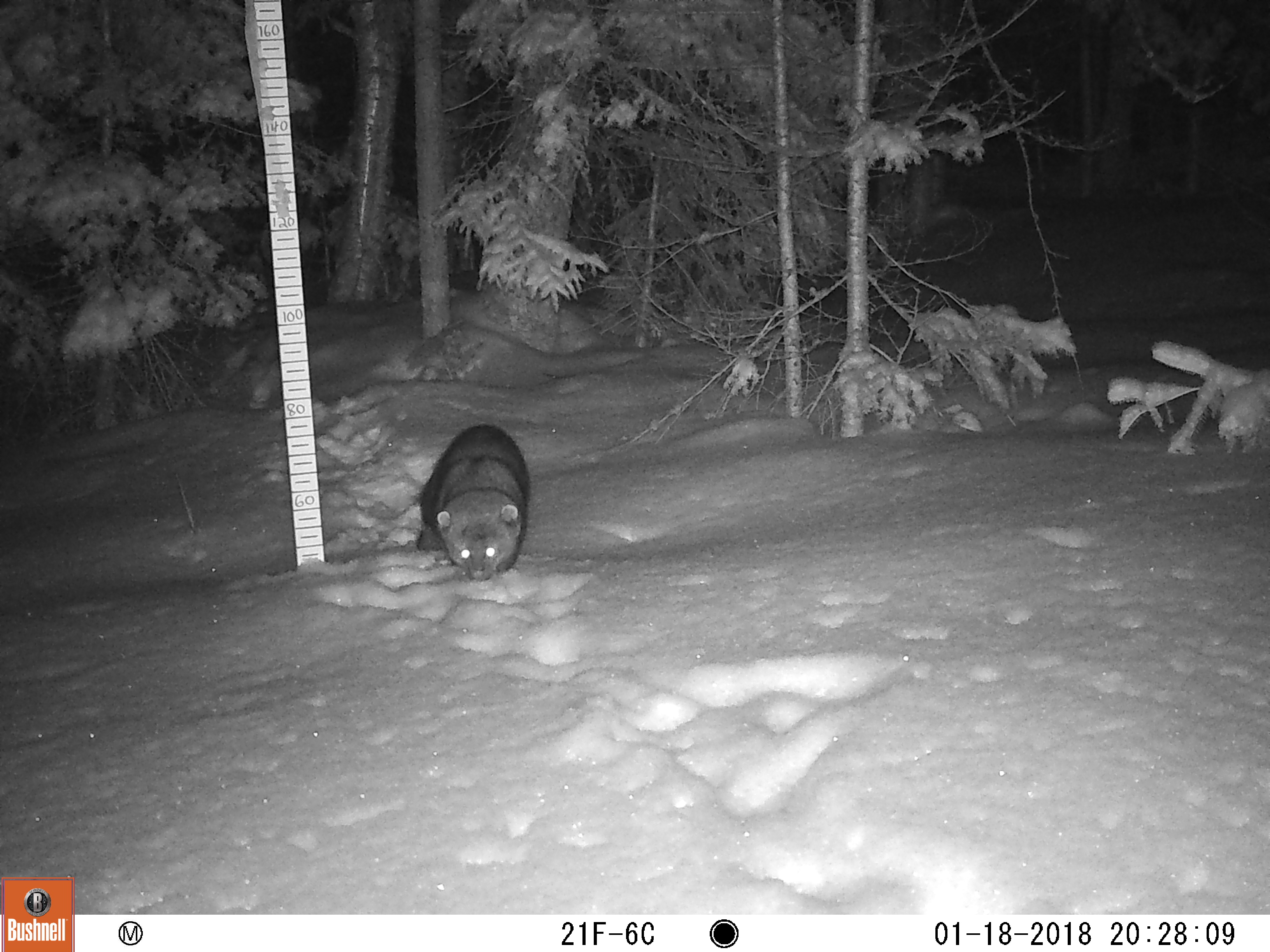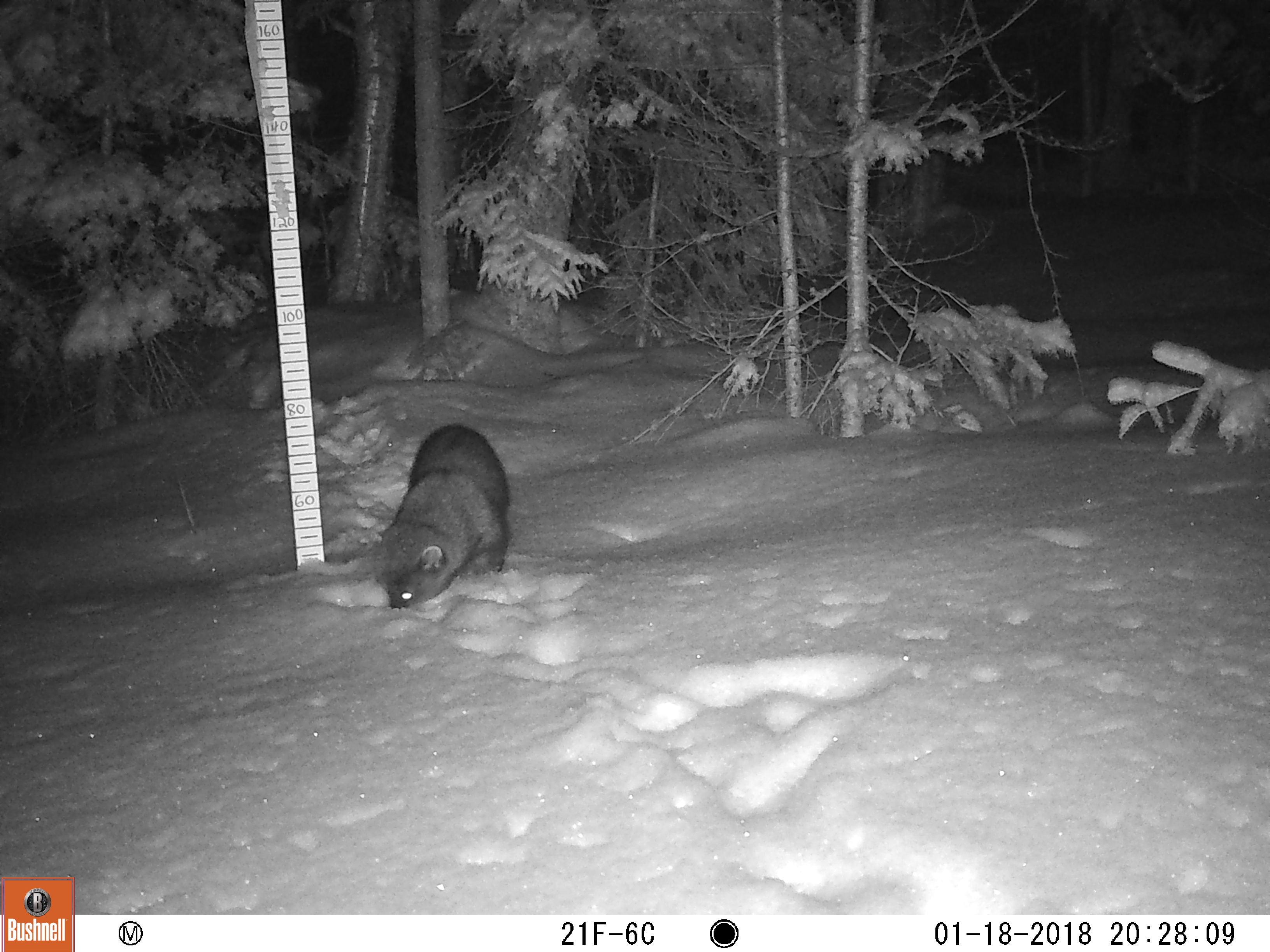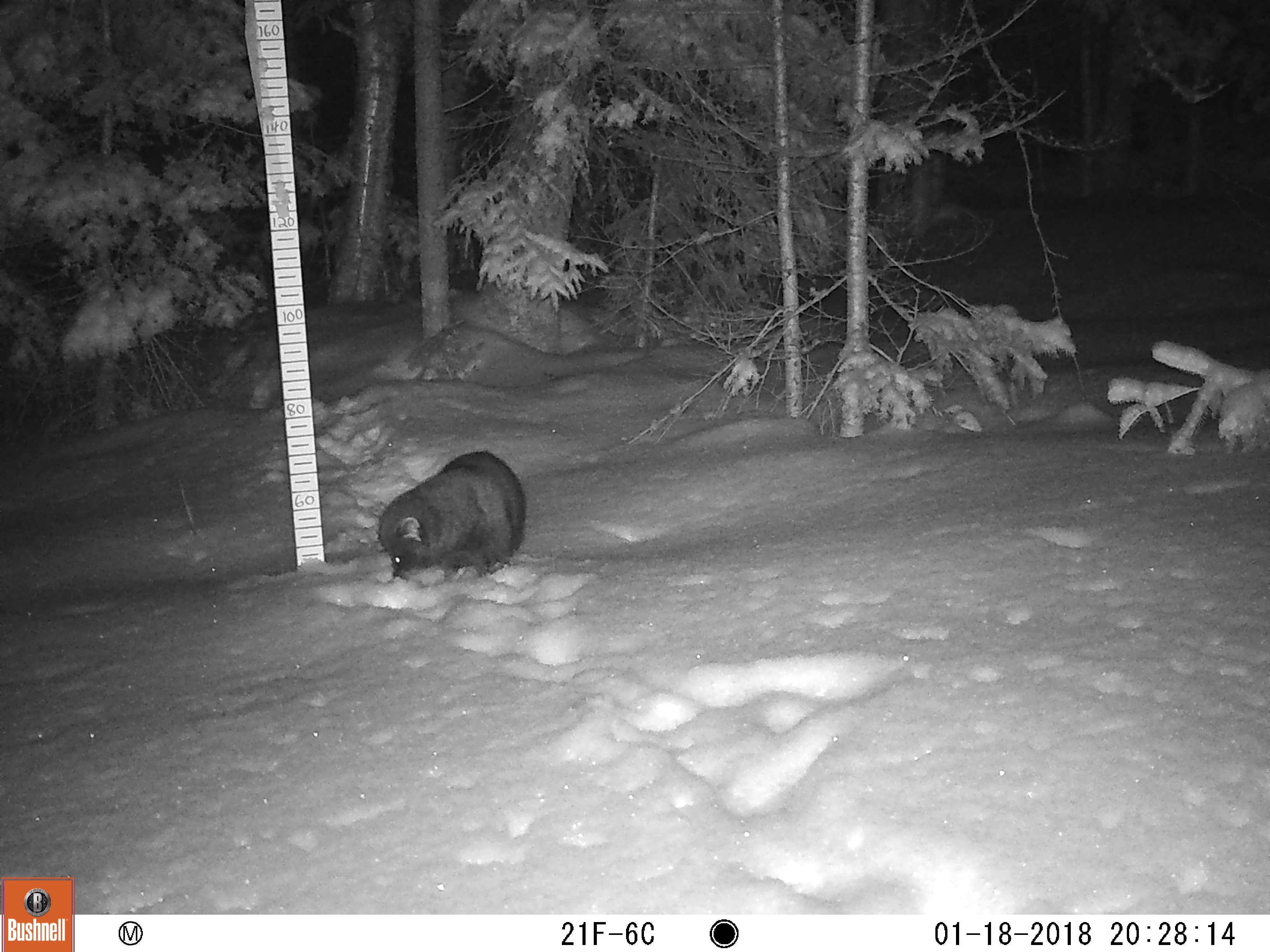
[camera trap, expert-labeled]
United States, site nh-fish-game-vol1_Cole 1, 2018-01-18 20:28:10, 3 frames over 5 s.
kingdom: Animalia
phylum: Chordata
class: Mammalia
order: Carnivora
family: Mustelidae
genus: Pekania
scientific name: Pekania pennanti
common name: fisher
Fisher (Pekania pennanti).